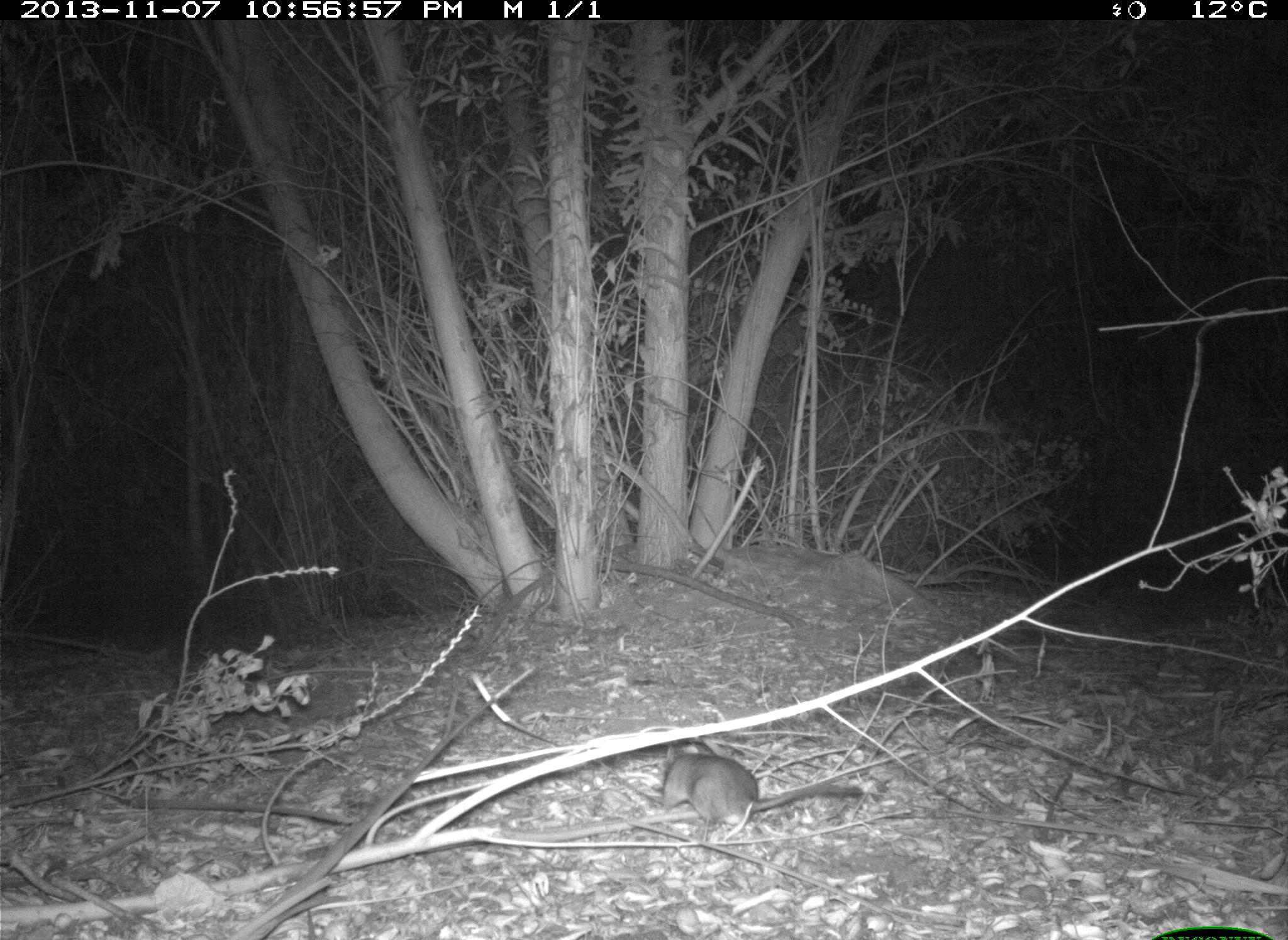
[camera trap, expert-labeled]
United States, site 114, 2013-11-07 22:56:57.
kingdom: Animalia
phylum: Chordata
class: Mammalia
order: Rodentia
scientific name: Rodentia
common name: rodent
Rodent (Rodentia).